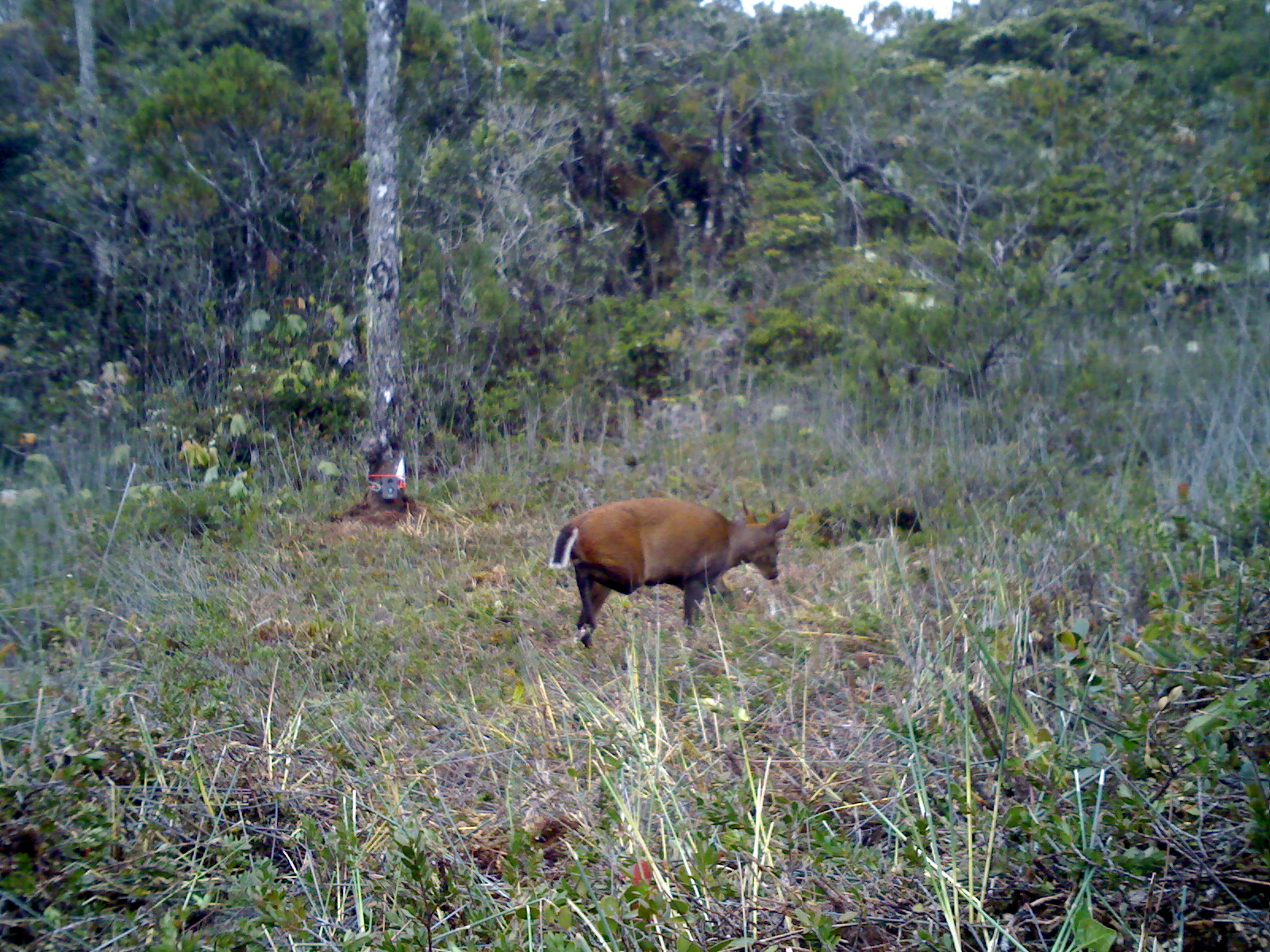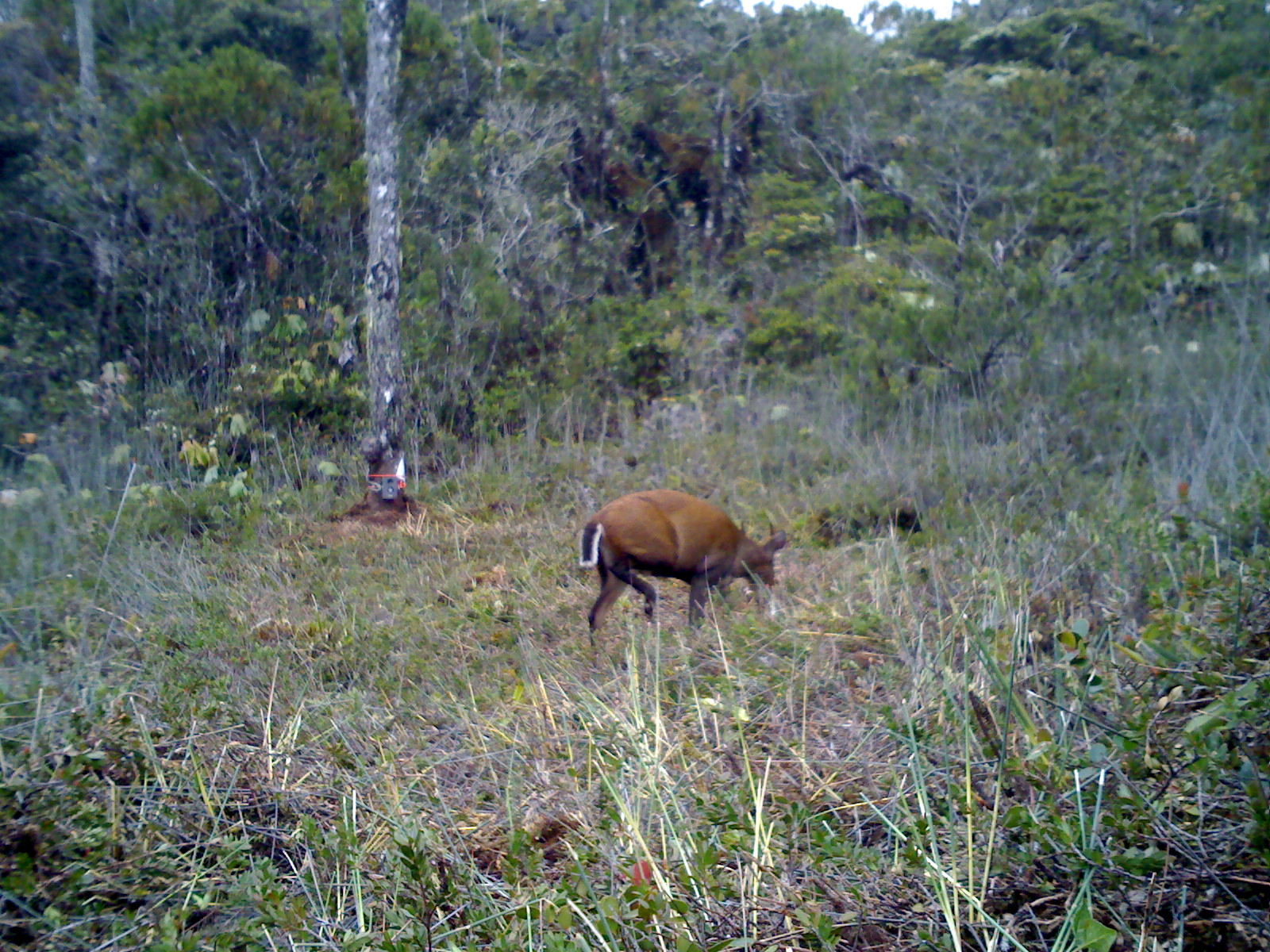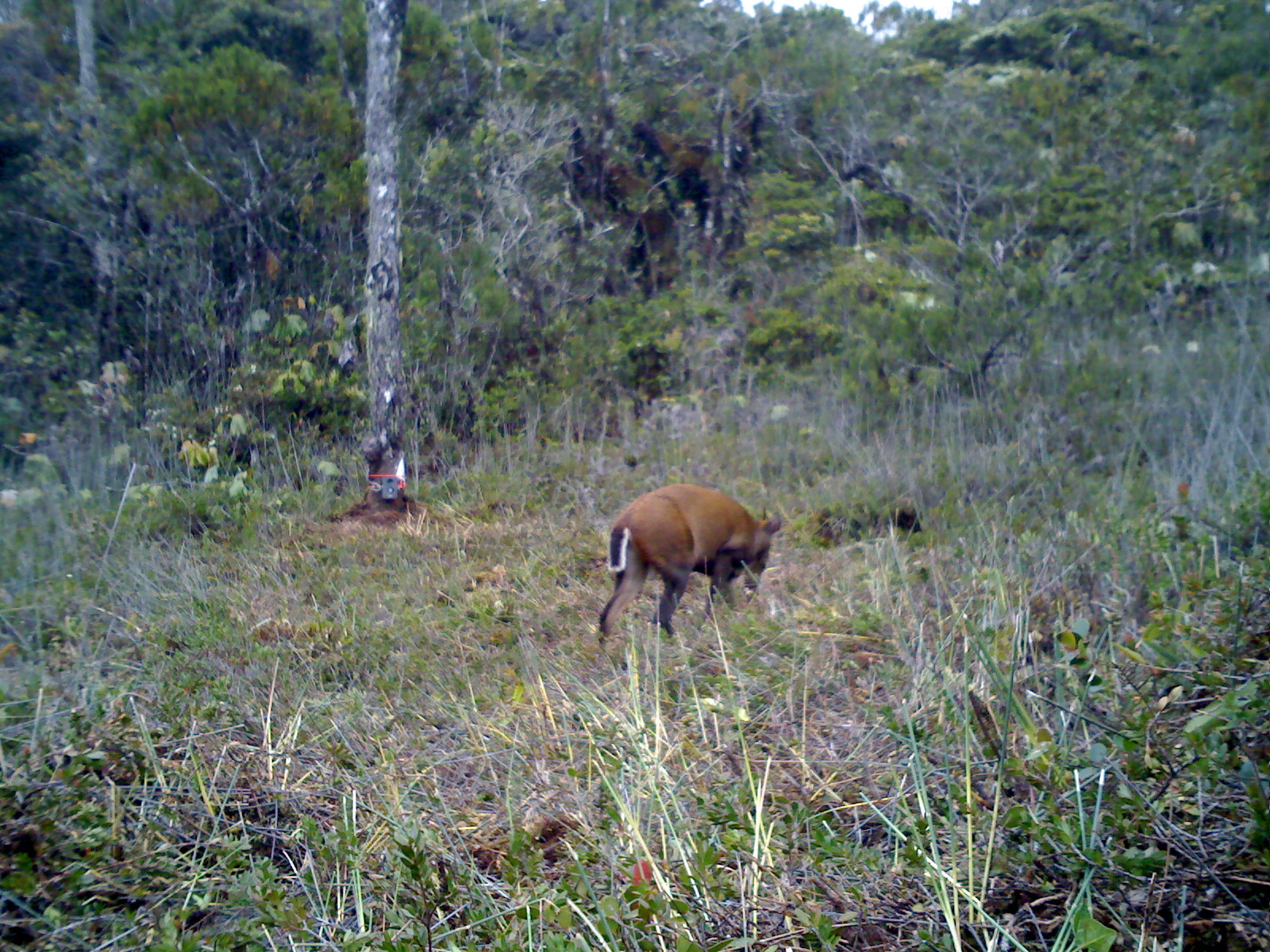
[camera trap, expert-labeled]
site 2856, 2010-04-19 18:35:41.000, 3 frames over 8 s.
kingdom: Animalia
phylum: Chordata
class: Mammalia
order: Artiodactyla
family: Cervidae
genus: Muntiacus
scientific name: Muntiacus muntjak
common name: southern red muntjac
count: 1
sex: male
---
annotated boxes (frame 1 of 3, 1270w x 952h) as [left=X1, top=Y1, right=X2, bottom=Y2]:
muntiacus muntjak: [left=547, top=496, right=790, bottom=648]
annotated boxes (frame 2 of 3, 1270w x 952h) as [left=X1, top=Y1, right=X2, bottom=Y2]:
muntiacus muntjak: [left=578, top=488, right=786, bottom=670]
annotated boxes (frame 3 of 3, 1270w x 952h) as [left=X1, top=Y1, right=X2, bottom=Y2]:
muntiacus muntjak: [left=595, top=480, right=781, bottom=648]